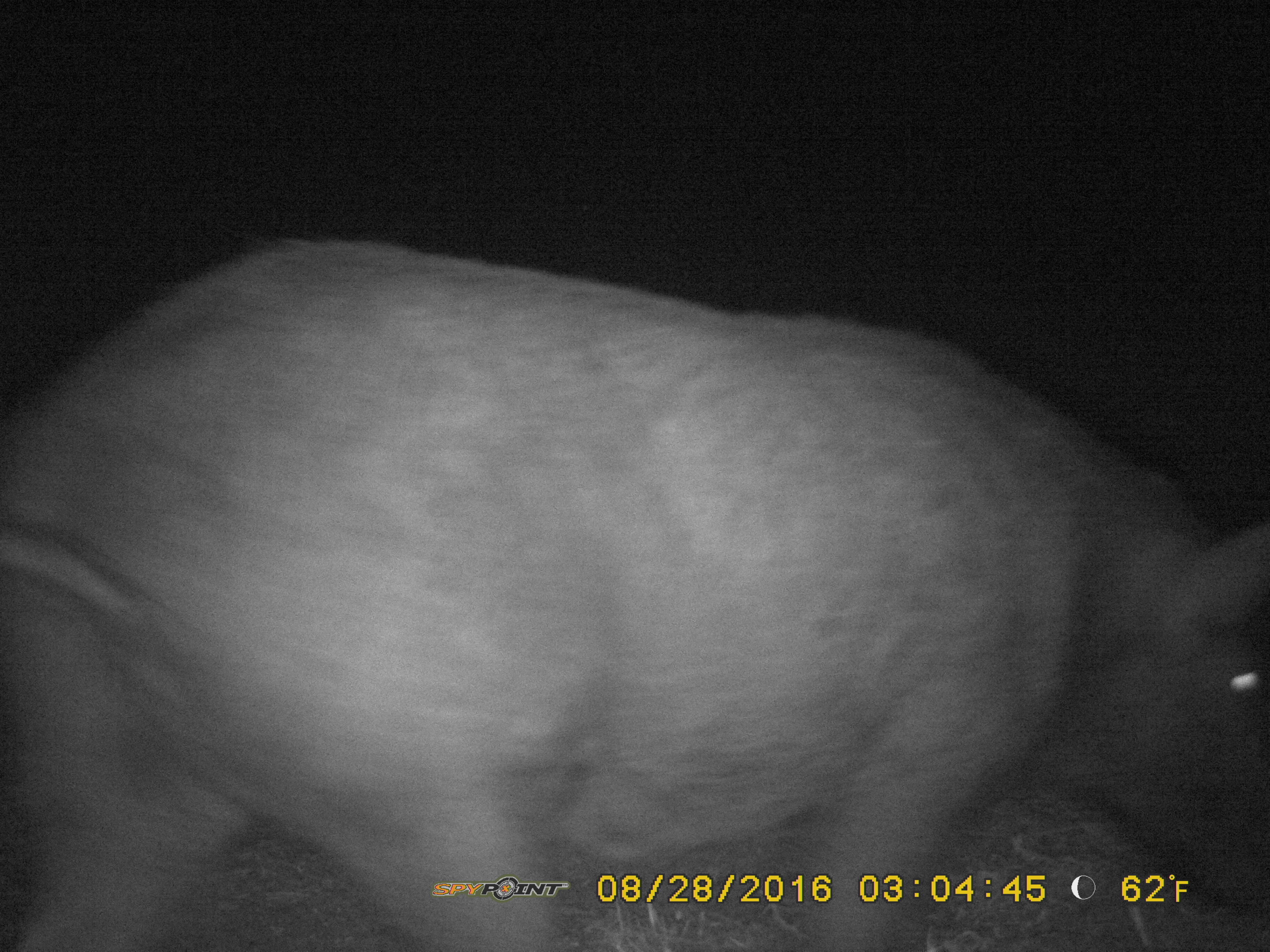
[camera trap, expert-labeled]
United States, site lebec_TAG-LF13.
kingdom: Animalia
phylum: Chordata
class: Mammalia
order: Artiodactyla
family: Suidae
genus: Sus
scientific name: Sus scrofa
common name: wild boar